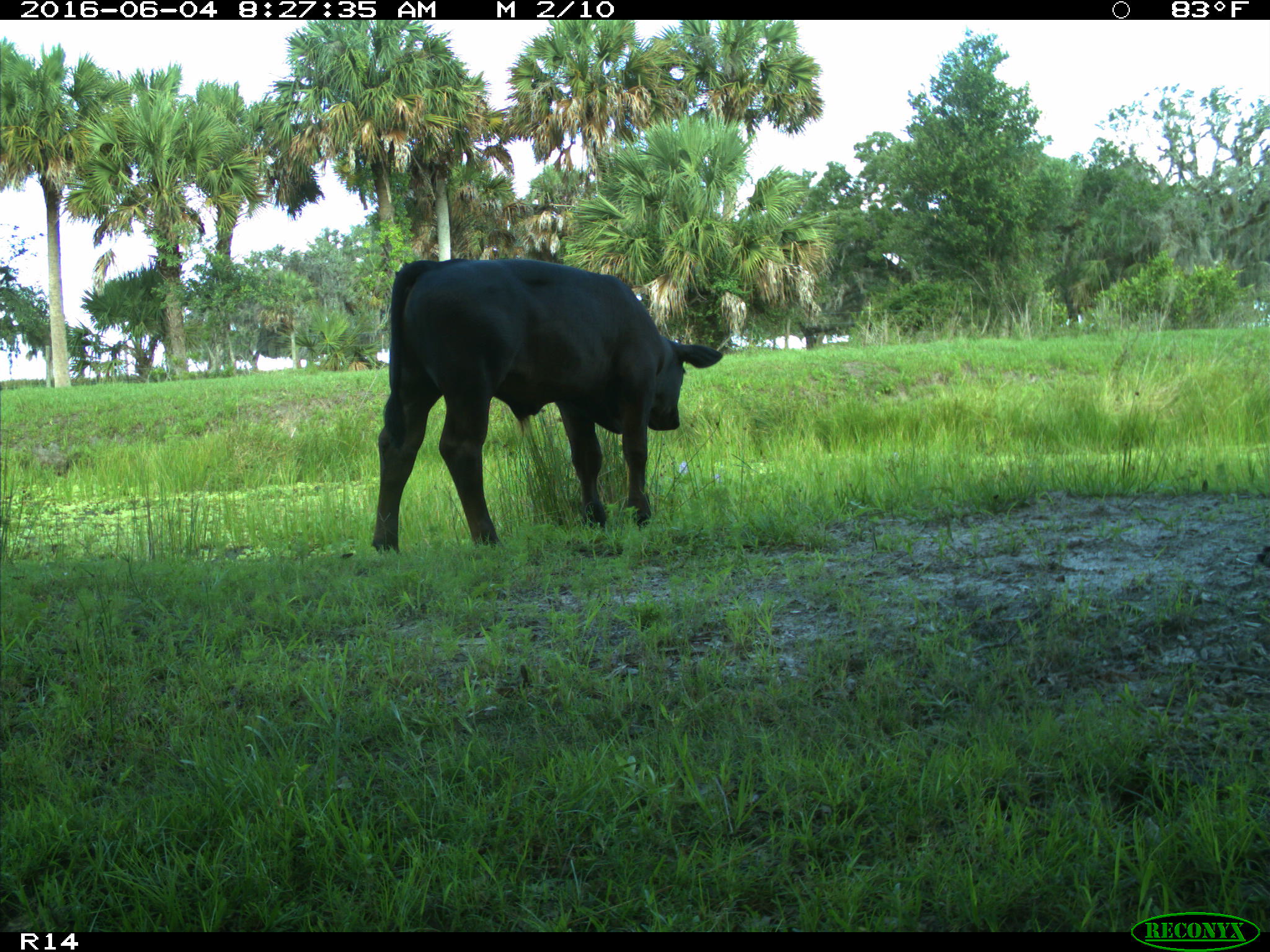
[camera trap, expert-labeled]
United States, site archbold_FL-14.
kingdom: Animalia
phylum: Chordata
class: Mammalia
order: Artiodactyla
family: Bovidae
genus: Bos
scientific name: Bos taurus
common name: domestic cow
Bos taurus (domestic cow).